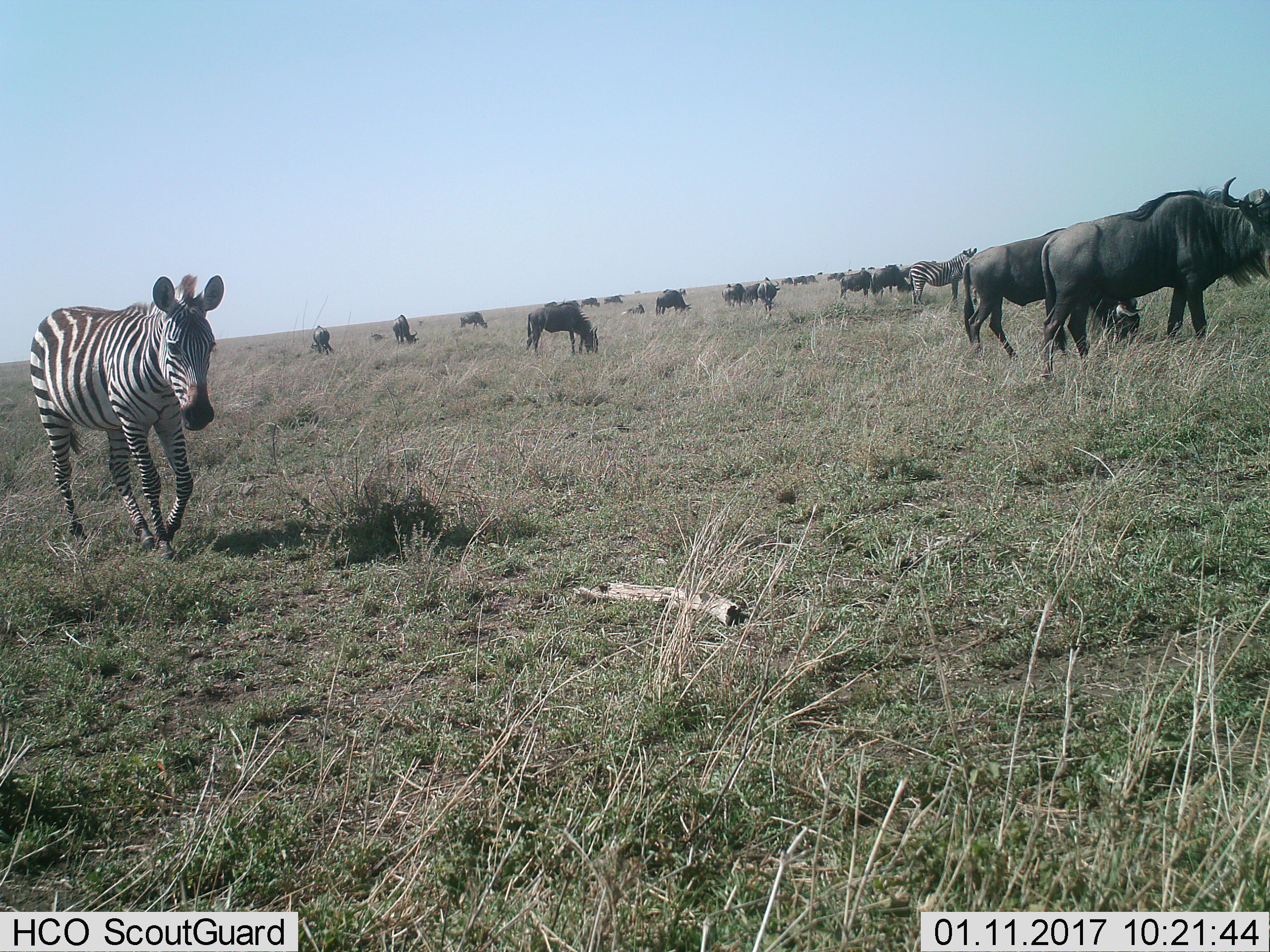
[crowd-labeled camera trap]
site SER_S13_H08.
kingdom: Animalia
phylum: Chordata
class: Mammalia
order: Artiodactyla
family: Bovidae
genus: Connochaetes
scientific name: Connochaetes taurinus taurinus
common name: blue wildebeest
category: wildebeestblue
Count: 11-50.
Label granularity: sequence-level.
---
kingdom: Animalia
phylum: Chordata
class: Mammalia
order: Perissodactyla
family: Equidae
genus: Equus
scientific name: Equus quagga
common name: plains zebra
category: zebraplains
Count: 2.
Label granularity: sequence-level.